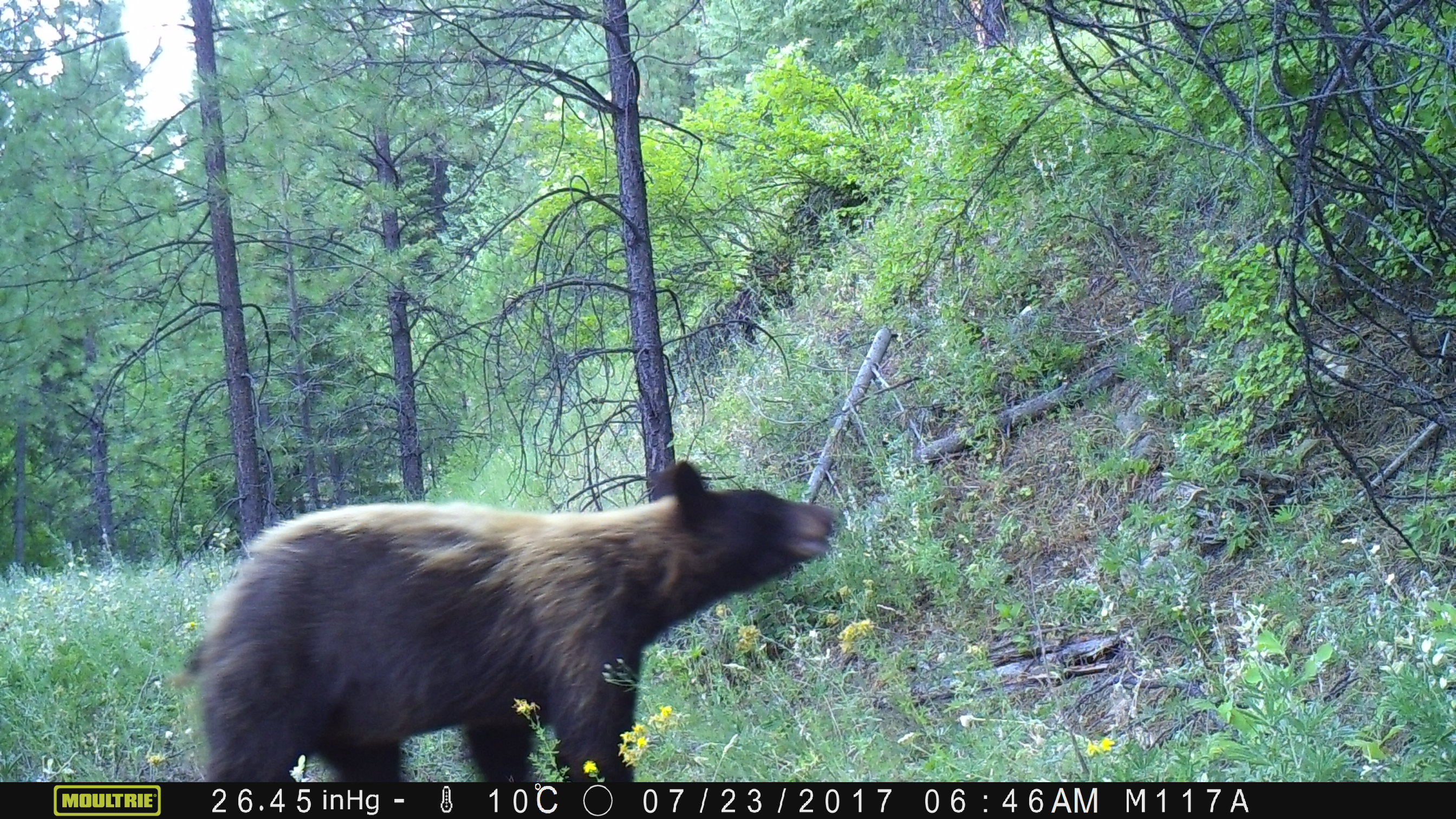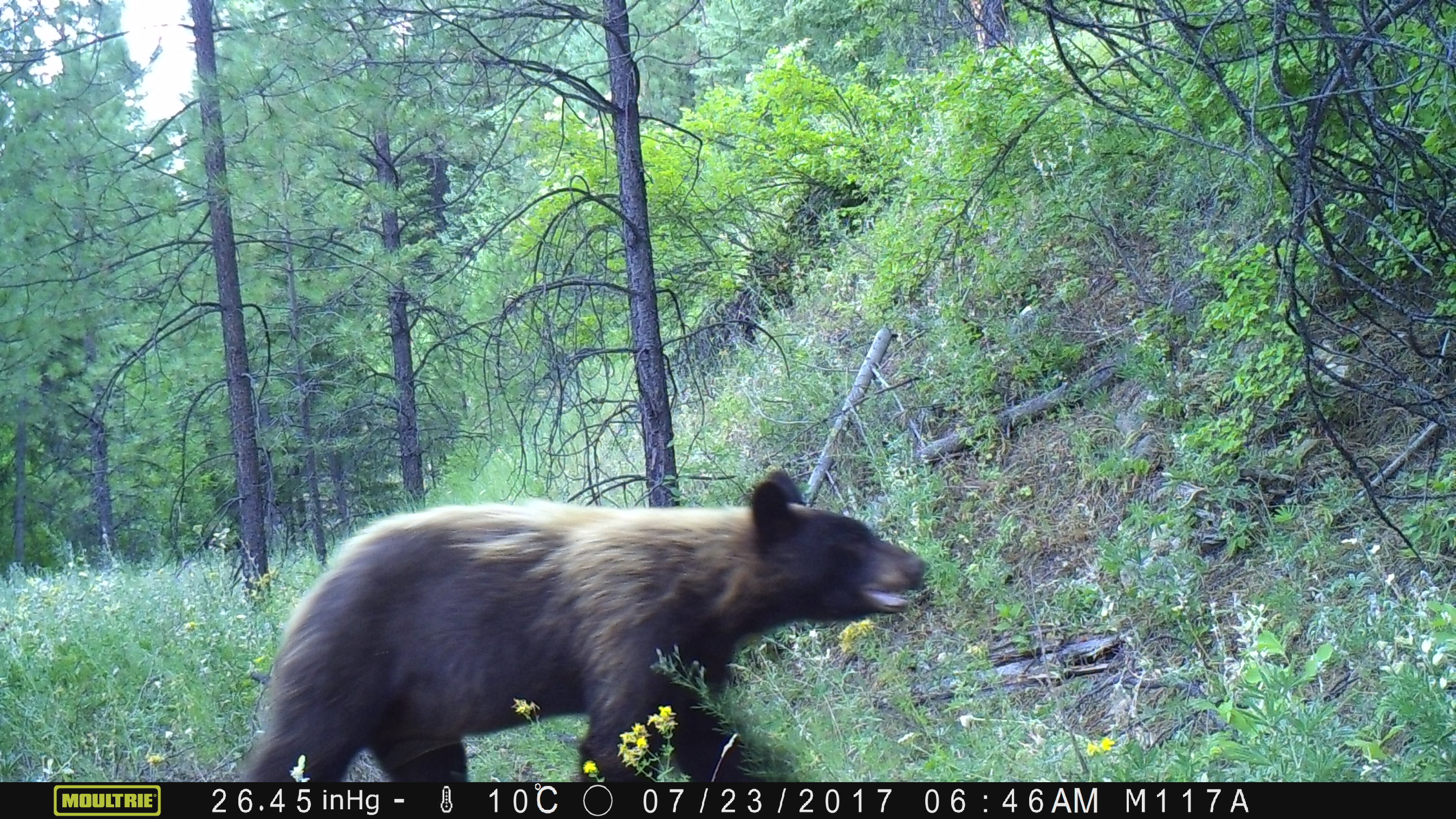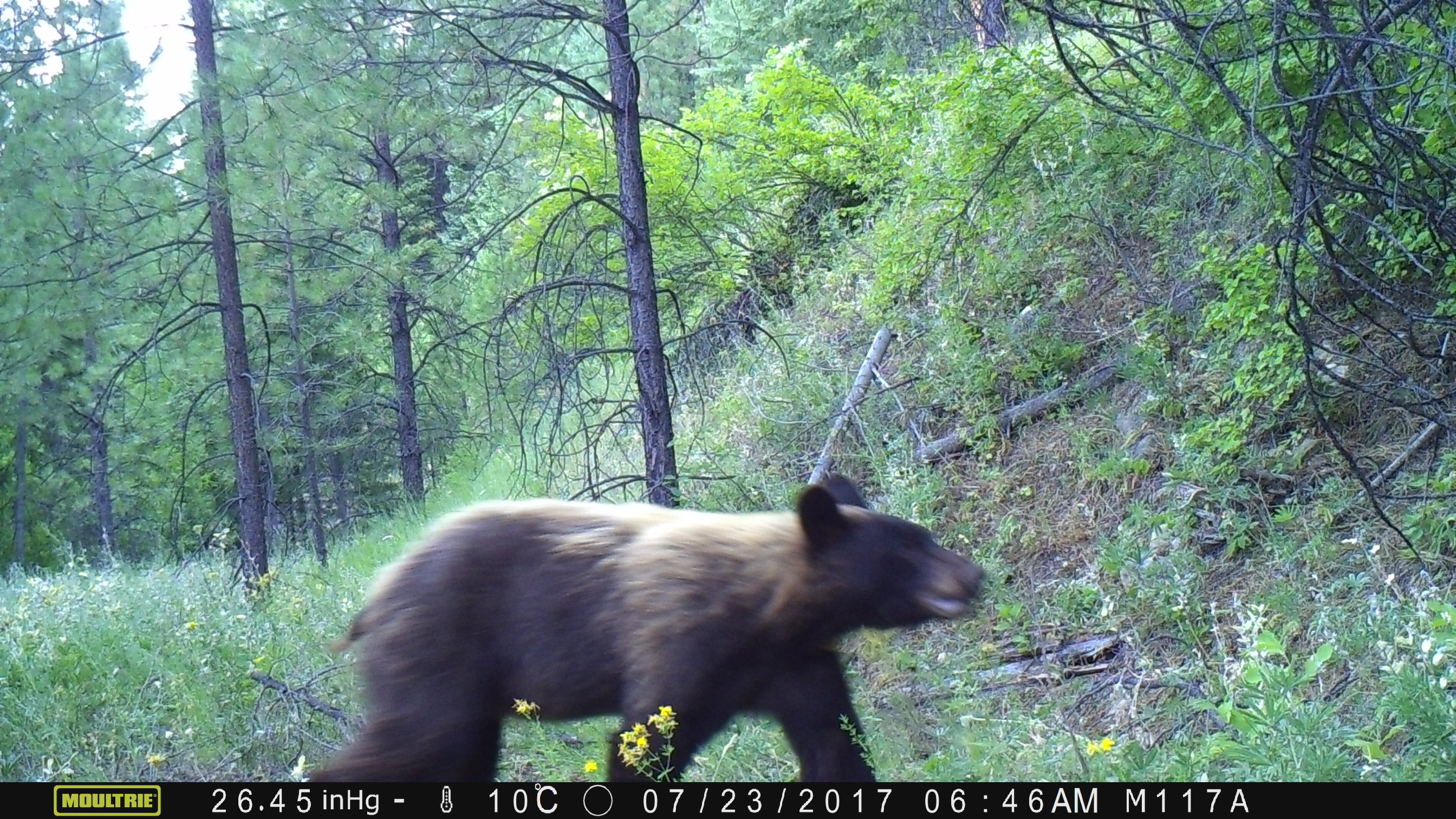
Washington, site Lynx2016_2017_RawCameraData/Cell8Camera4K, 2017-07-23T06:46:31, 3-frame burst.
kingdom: Animalia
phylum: Chordata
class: Mammalia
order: Carnivora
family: Ursidae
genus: Ursus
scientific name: Ursus americanus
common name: american black bear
Ursus americanus (american black bear). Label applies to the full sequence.